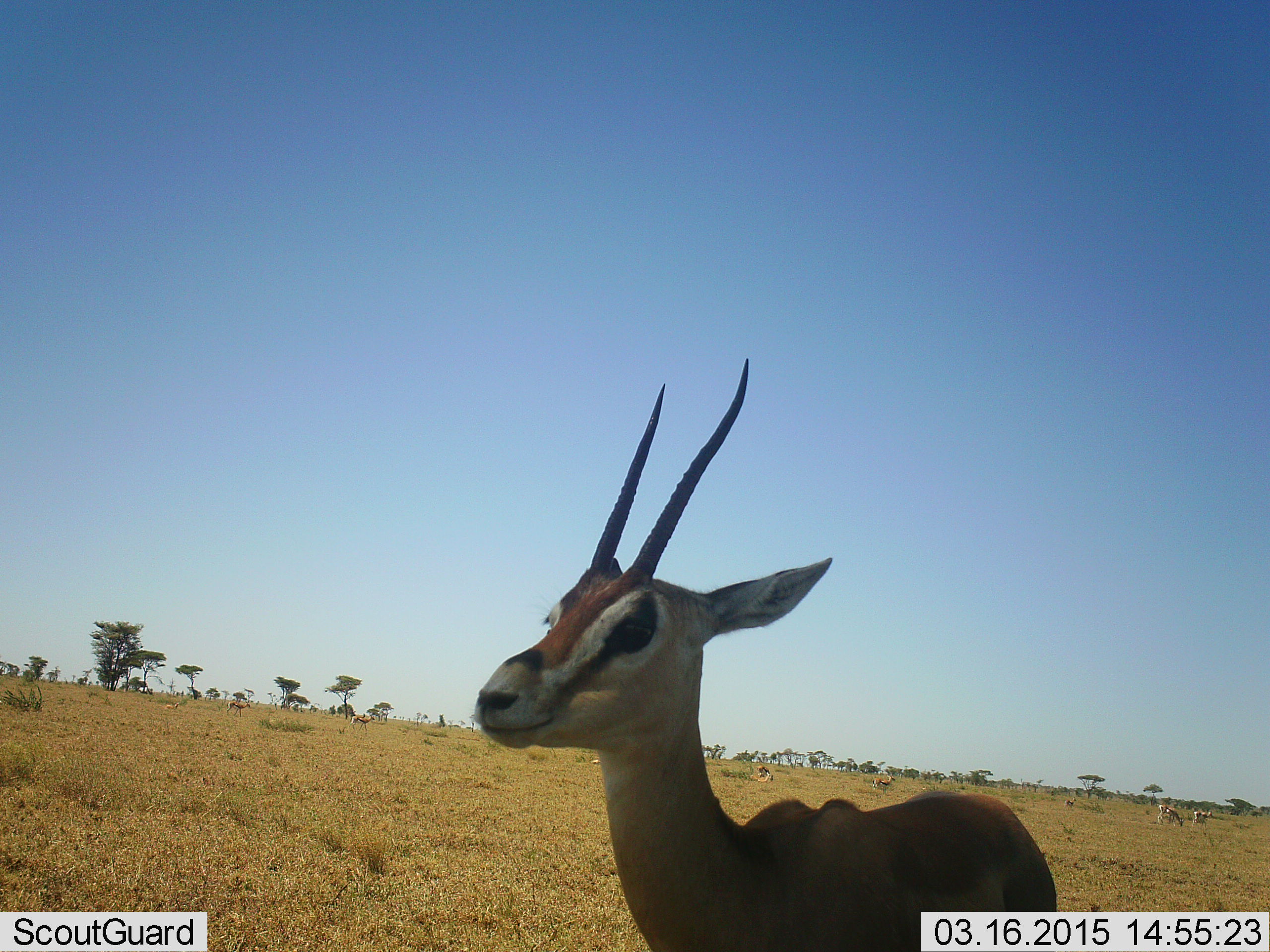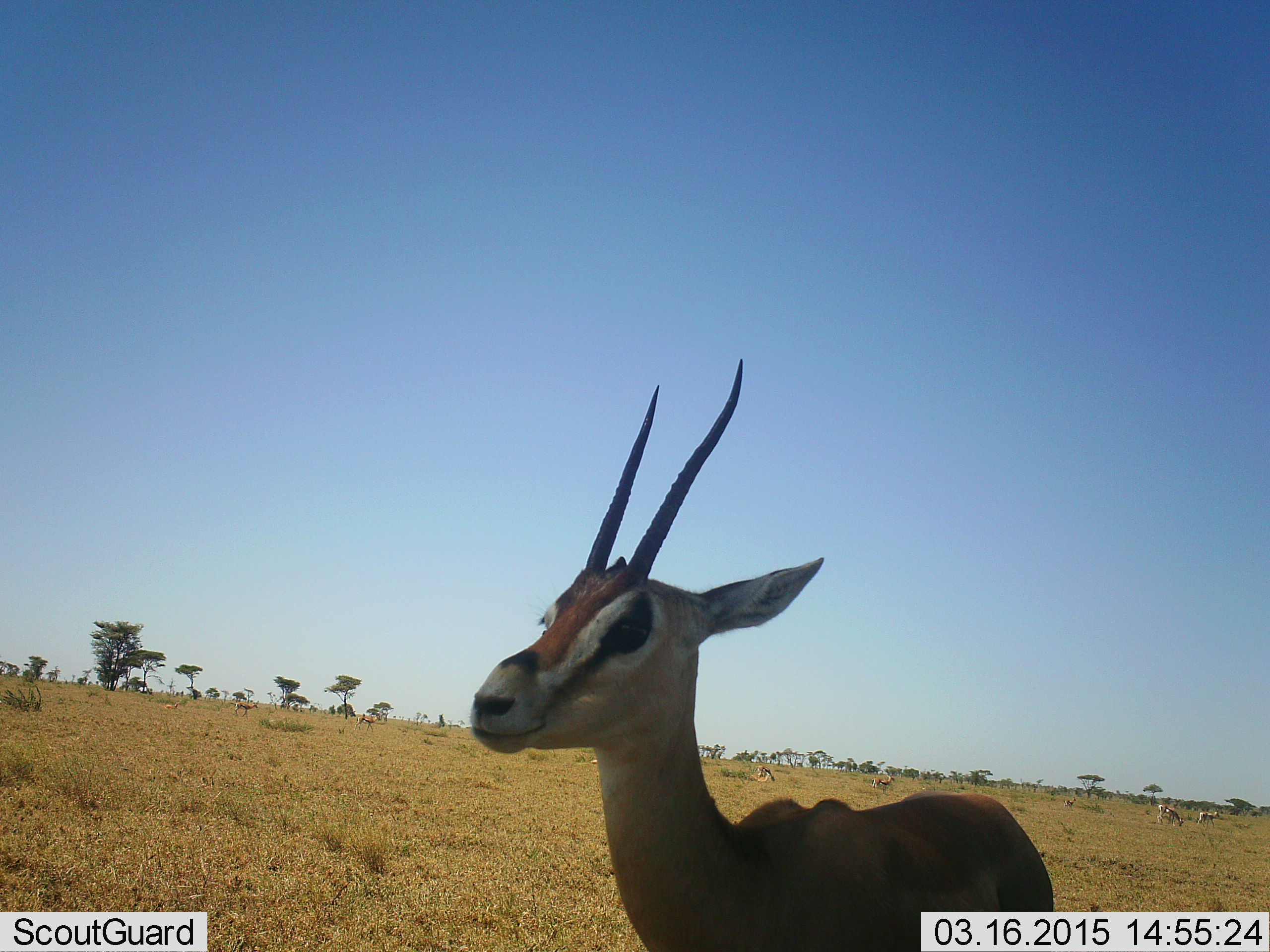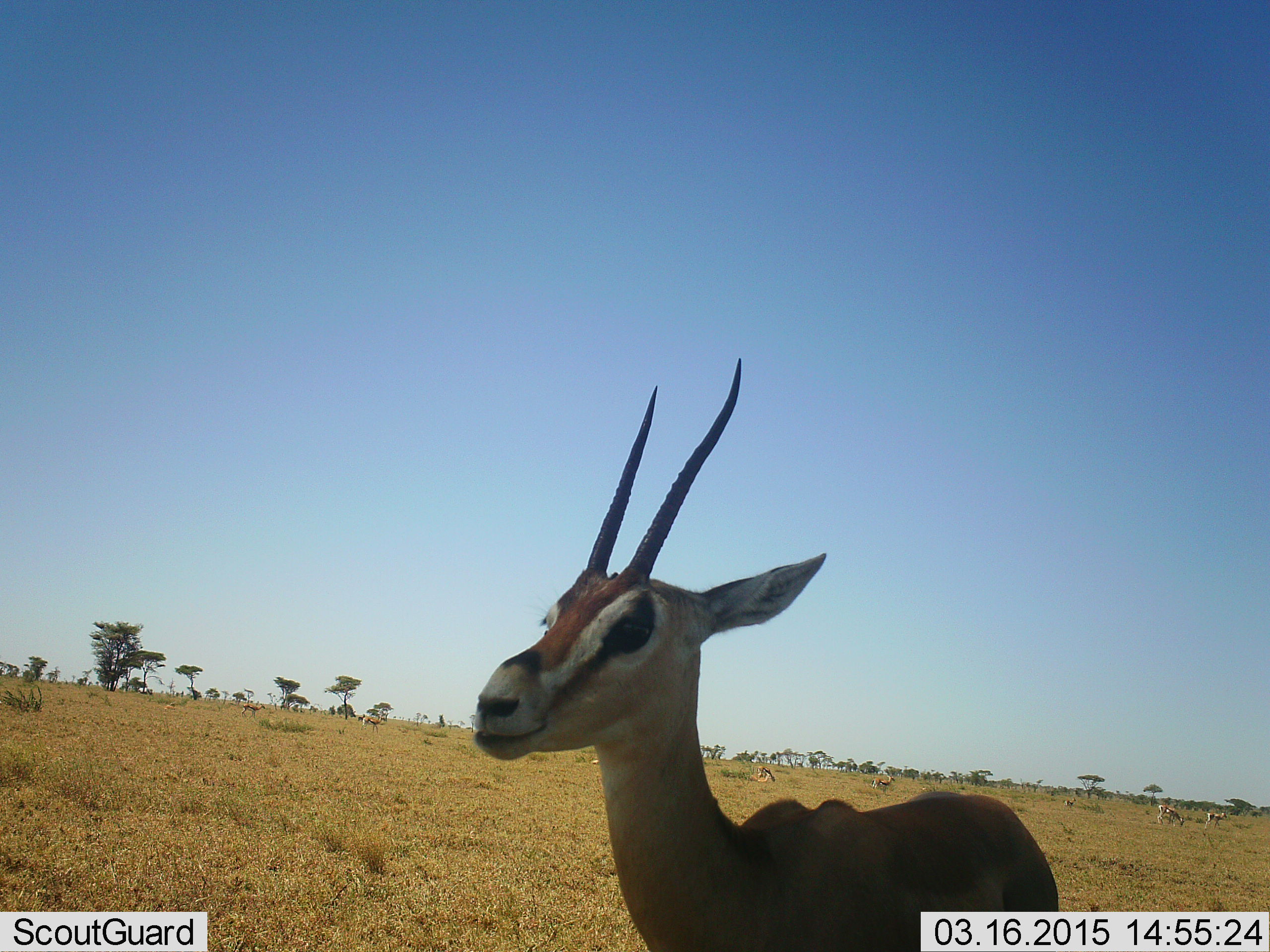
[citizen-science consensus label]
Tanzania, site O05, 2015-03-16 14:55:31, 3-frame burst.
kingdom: Animalia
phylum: Chordata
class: Mammalia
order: Artiodactyla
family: Bovidae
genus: Eudorcas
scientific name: Eudorcas thomsonii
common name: thomson's gazelle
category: gazellethomsons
Gazellethomsons (thomson's gazelle) (Eudorcas thomsonii), count 1. Behavior (volunteer vote fractions): standing 100%, resting 0%, moving 18%, interacting 0%. Young present (vote fraction): 0%. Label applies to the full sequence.